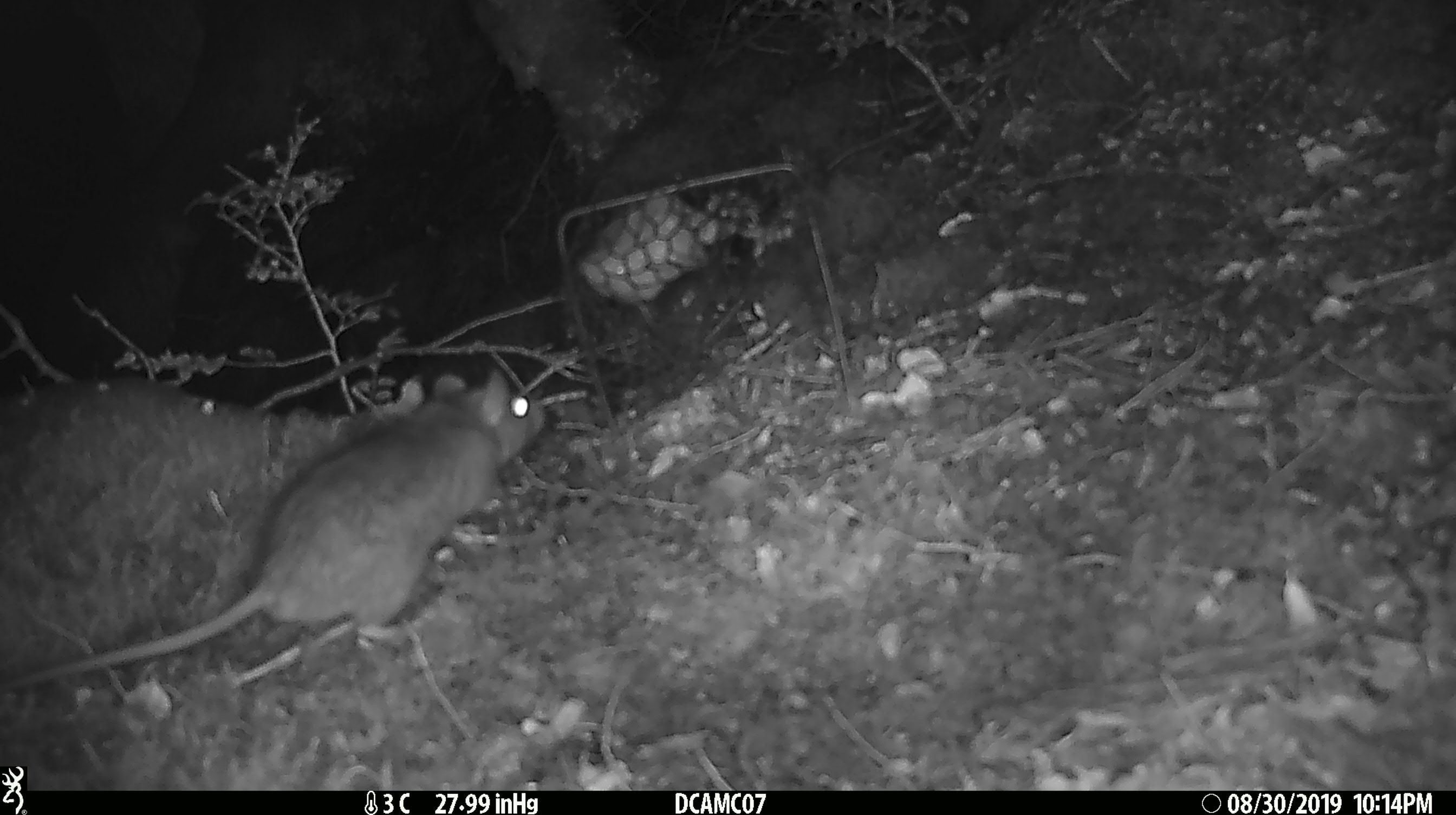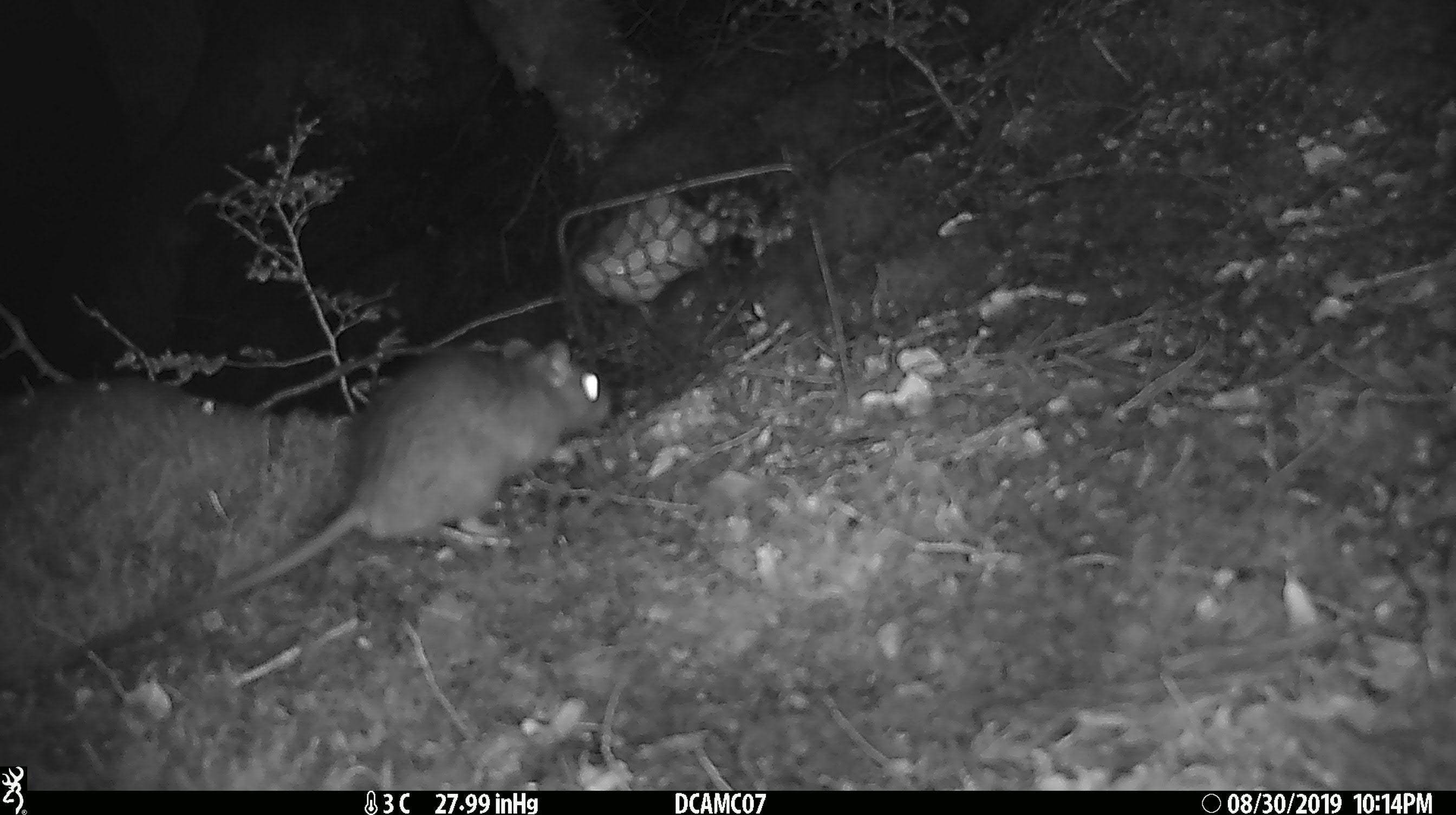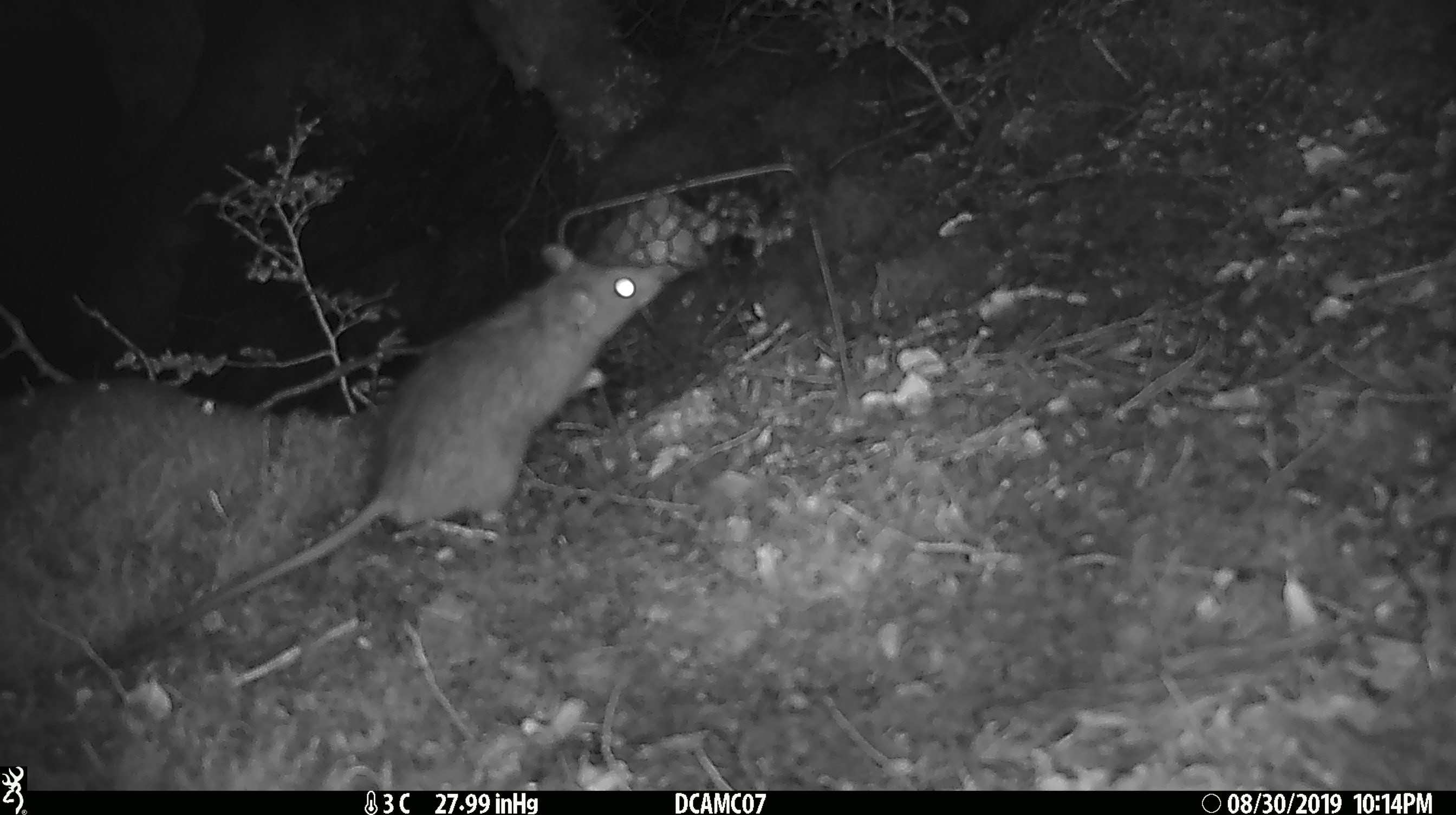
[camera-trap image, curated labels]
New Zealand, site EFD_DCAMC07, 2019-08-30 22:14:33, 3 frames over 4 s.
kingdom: Animalia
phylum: Chordata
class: Mammalia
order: Rodentia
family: Muridae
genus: Rattus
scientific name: Rattus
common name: rat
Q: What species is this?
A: Rat (Rattus).